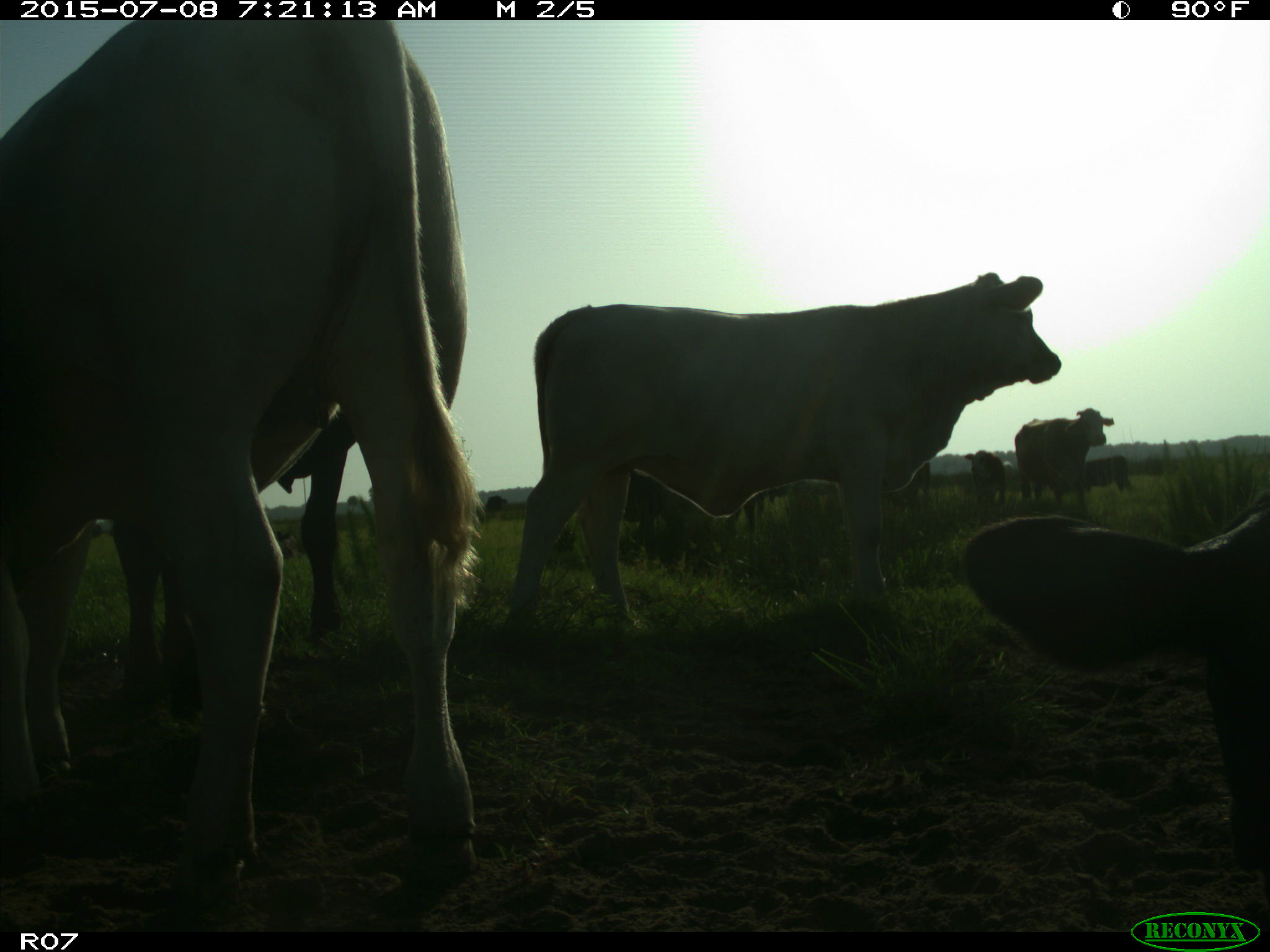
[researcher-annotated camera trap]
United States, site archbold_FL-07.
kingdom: Animalia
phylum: Chordata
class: Mammalia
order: Artiodactyla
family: Bovidae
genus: Bos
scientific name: Bos taurus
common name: domestic cow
Bos taurus (domestic cow).